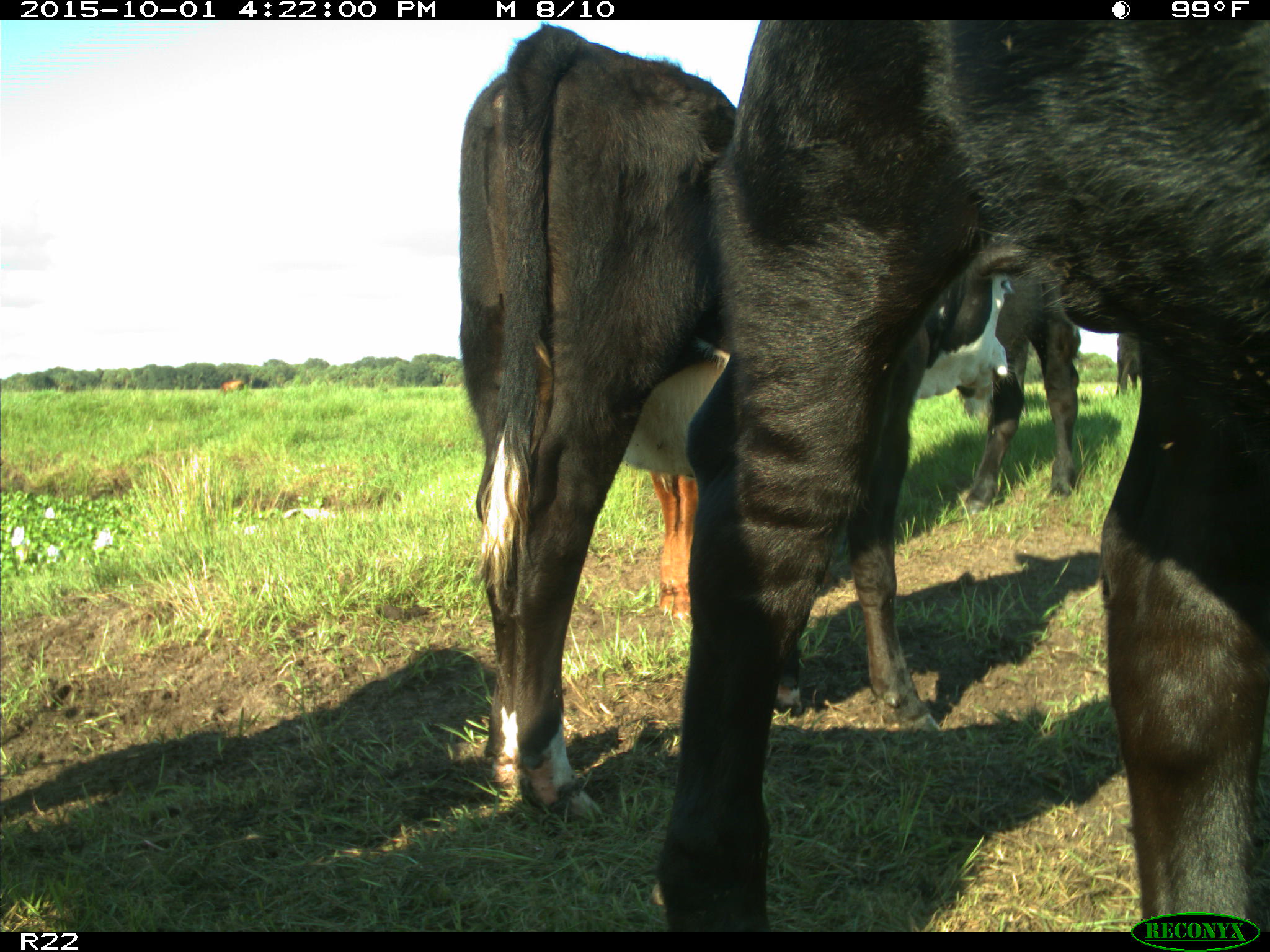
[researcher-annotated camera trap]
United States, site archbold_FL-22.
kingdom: Animalia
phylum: Chordata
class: Mammalia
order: Artiodactyla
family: Bovidae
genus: Bos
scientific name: Bos taurus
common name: domestic cow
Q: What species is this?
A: Bos taurus (domestic cow).